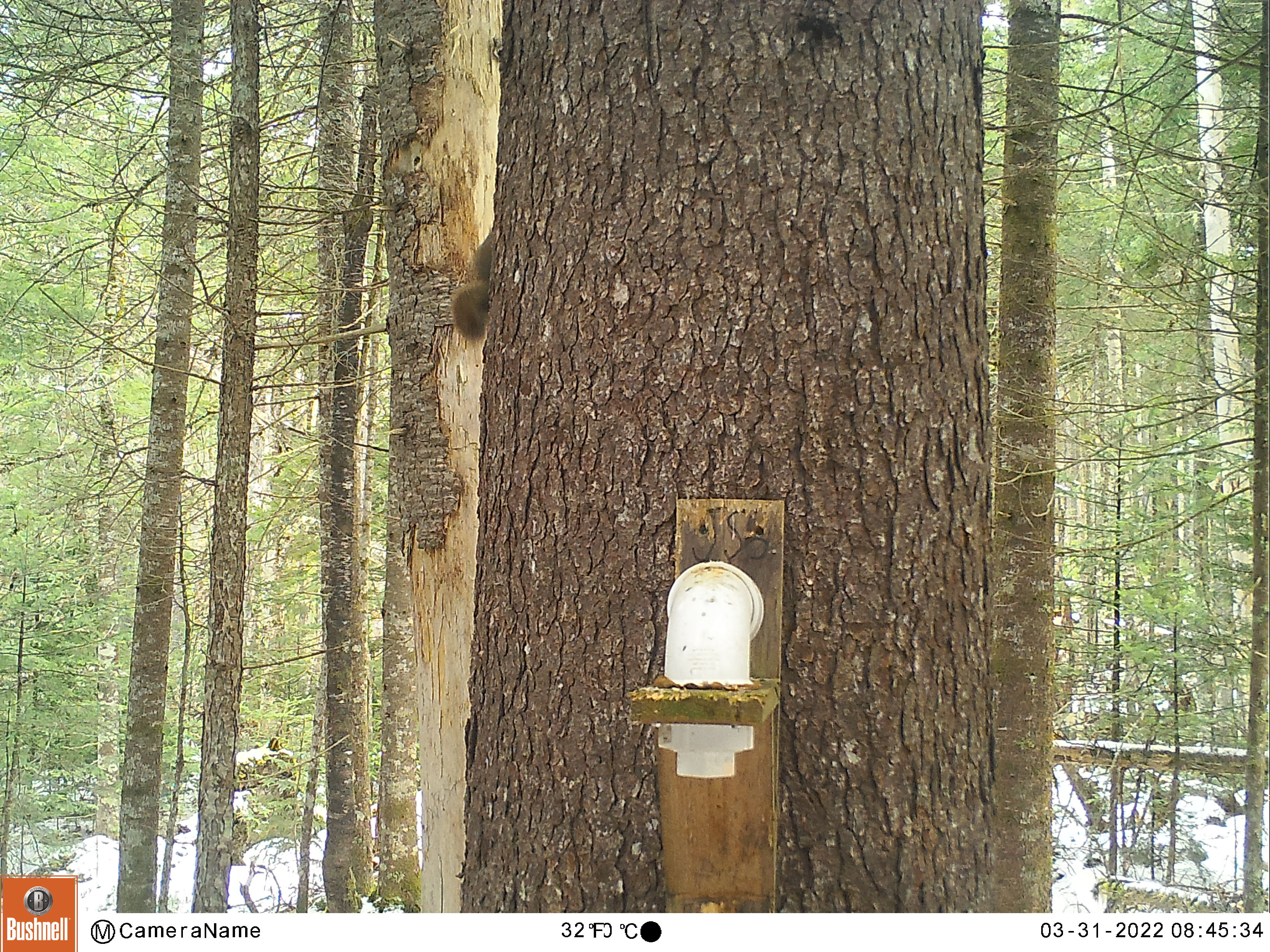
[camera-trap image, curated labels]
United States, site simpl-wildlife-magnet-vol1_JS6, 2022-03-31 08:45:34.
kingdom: Animalia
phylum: Chordata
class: Mammalia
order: Rodentia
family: Sciuridae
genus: Tamiasciurus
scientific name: Tamiasciurus hudsonicus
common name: red squirrel